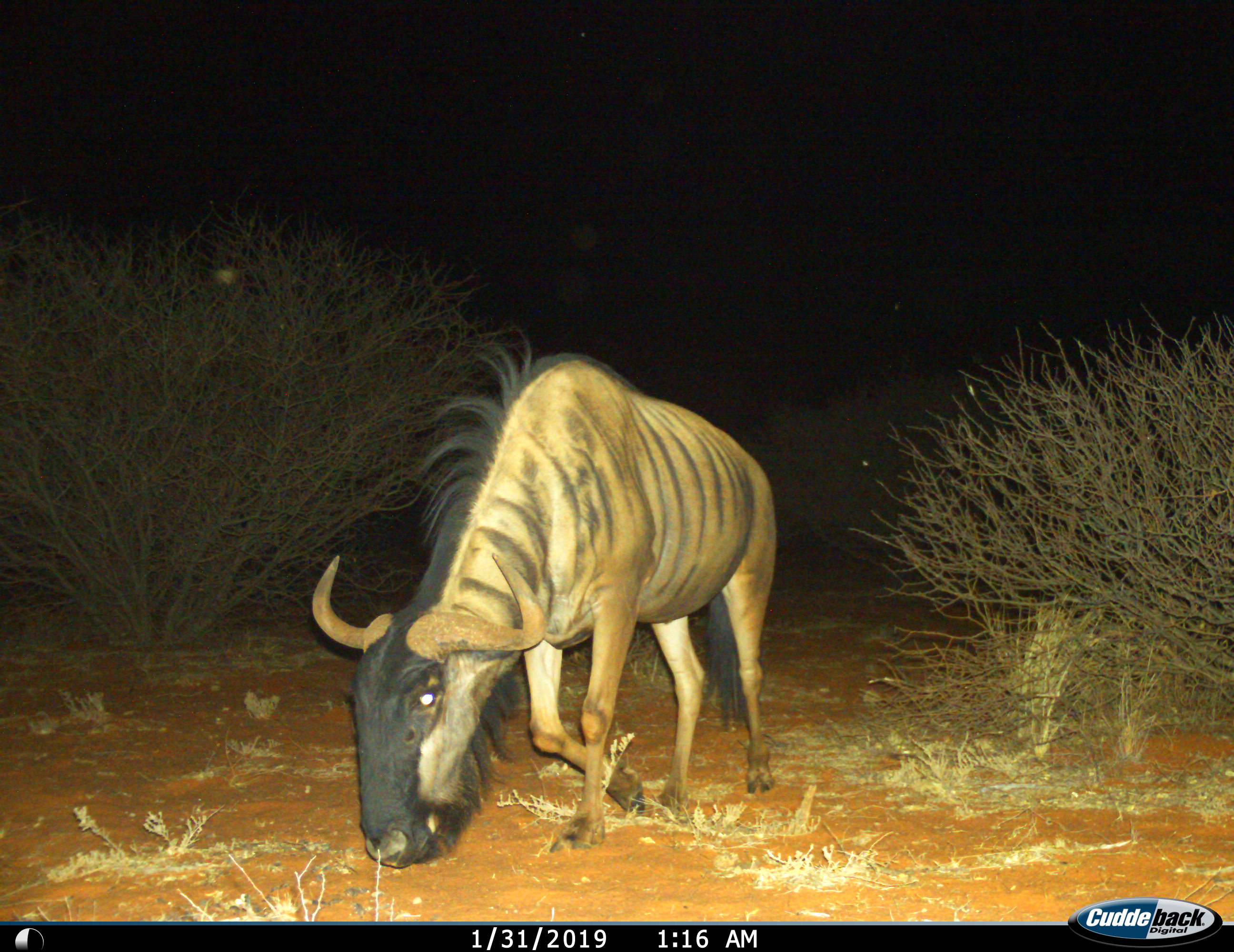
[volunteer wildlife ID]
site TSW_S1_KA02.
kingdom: Animalia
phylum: Chordata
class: Mammalia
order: Artiodactyla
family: Bovidae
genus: Connochaetes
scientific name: Connochaetes taurinus taurinus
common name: blue wildebeest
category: wildebeestblue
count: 1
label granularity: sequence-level